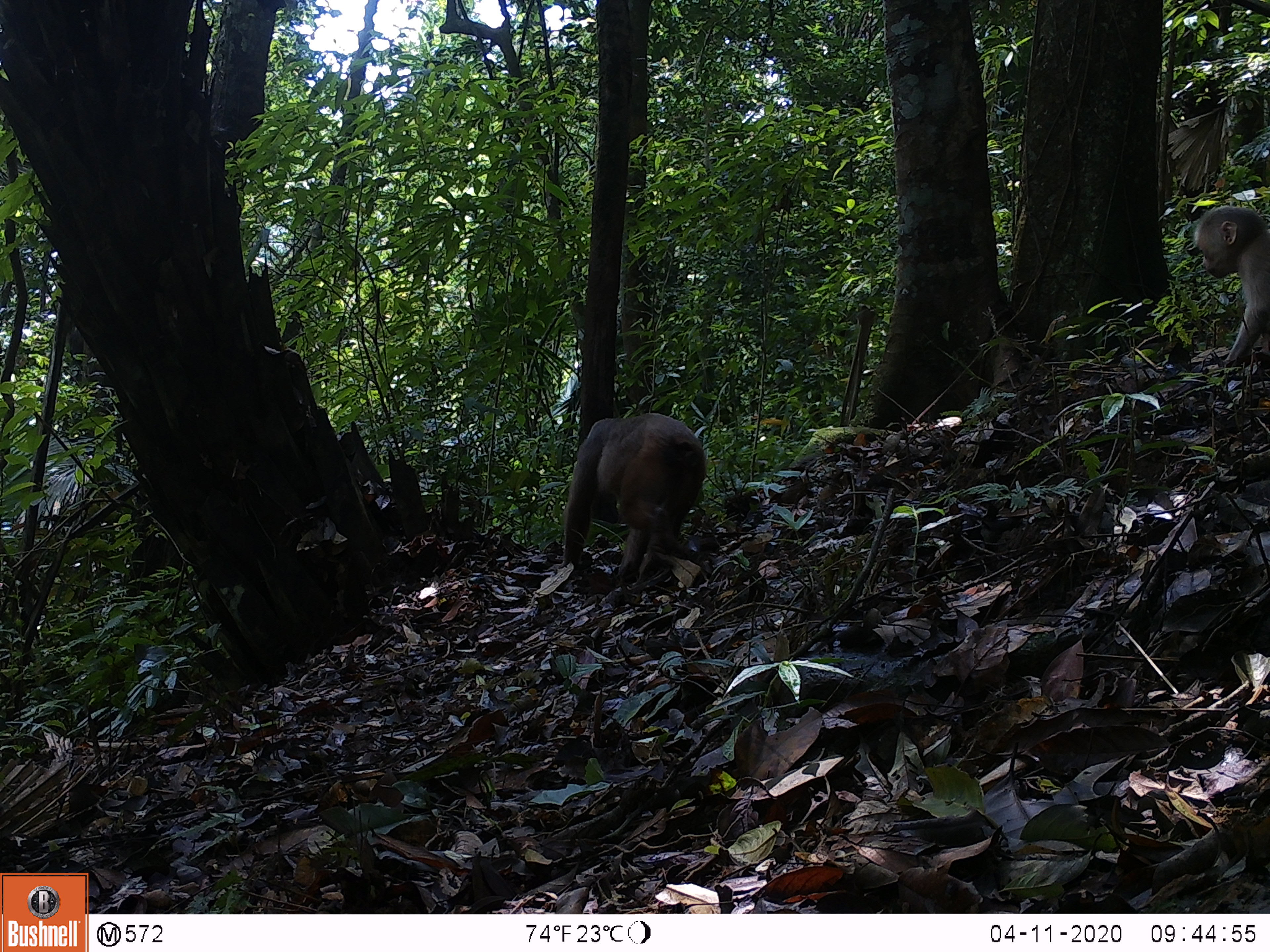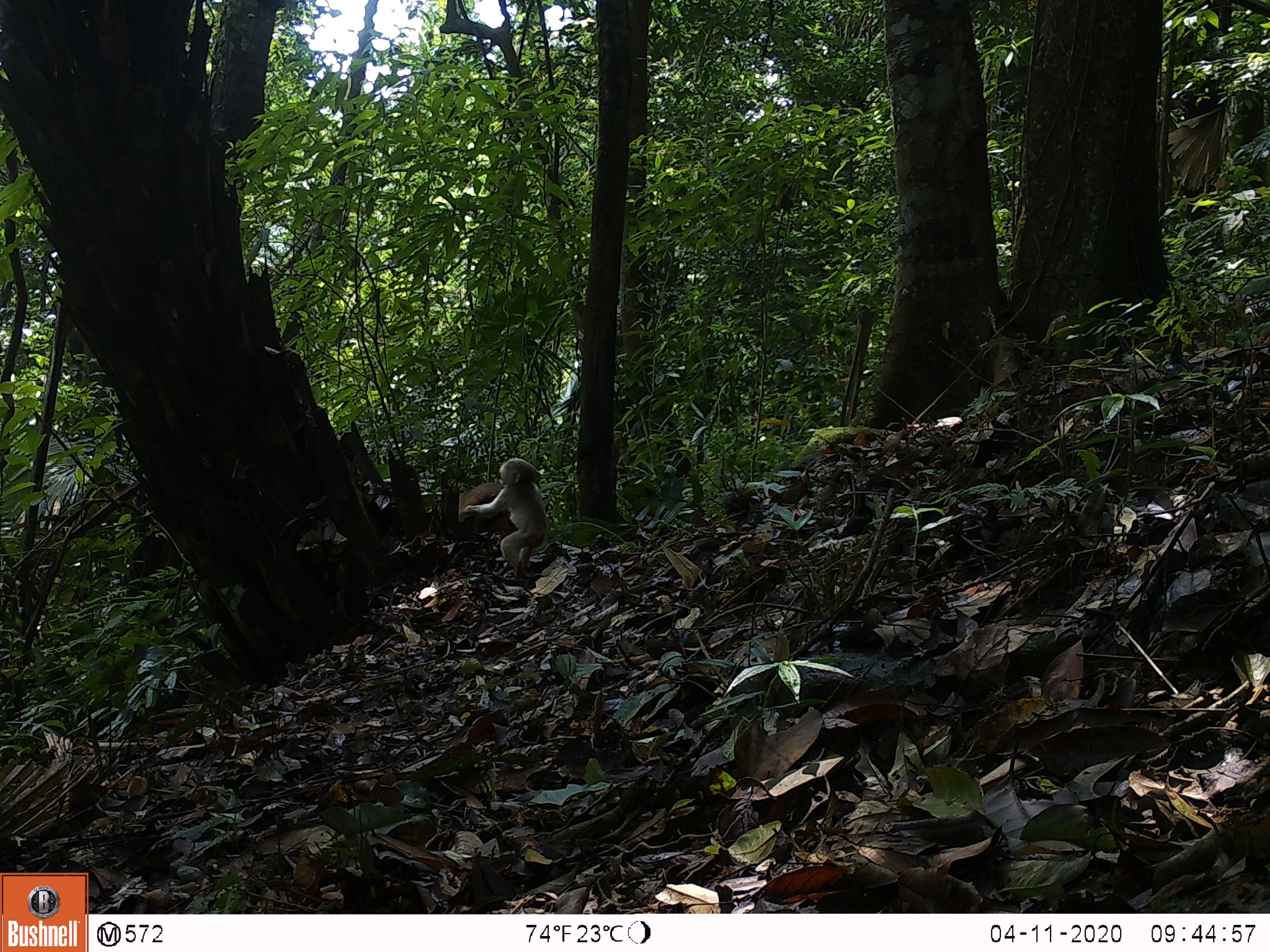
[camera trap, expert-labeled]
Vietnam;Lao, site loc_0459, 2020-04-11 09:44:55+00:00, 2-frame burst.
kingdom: Animalia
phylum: Chordata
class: Mammalia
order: Primates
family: Cercopithecidae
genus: Macaca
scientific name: Macaca arctoides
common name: stump-tailed macaque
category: stump tailed macaque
Stump tailed macaque (stump-tailed macaque) (Macaca arctoides). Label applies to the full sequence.